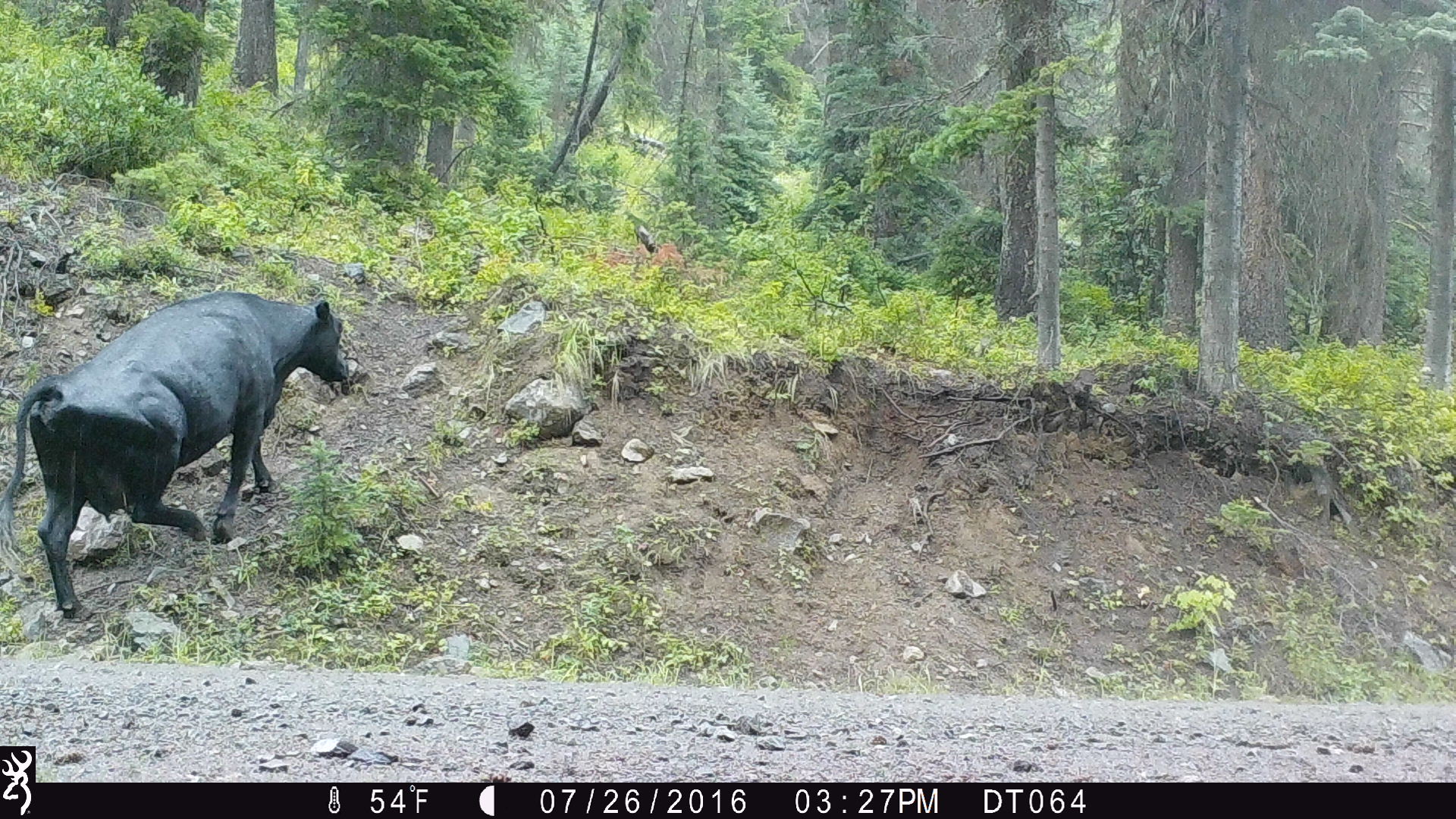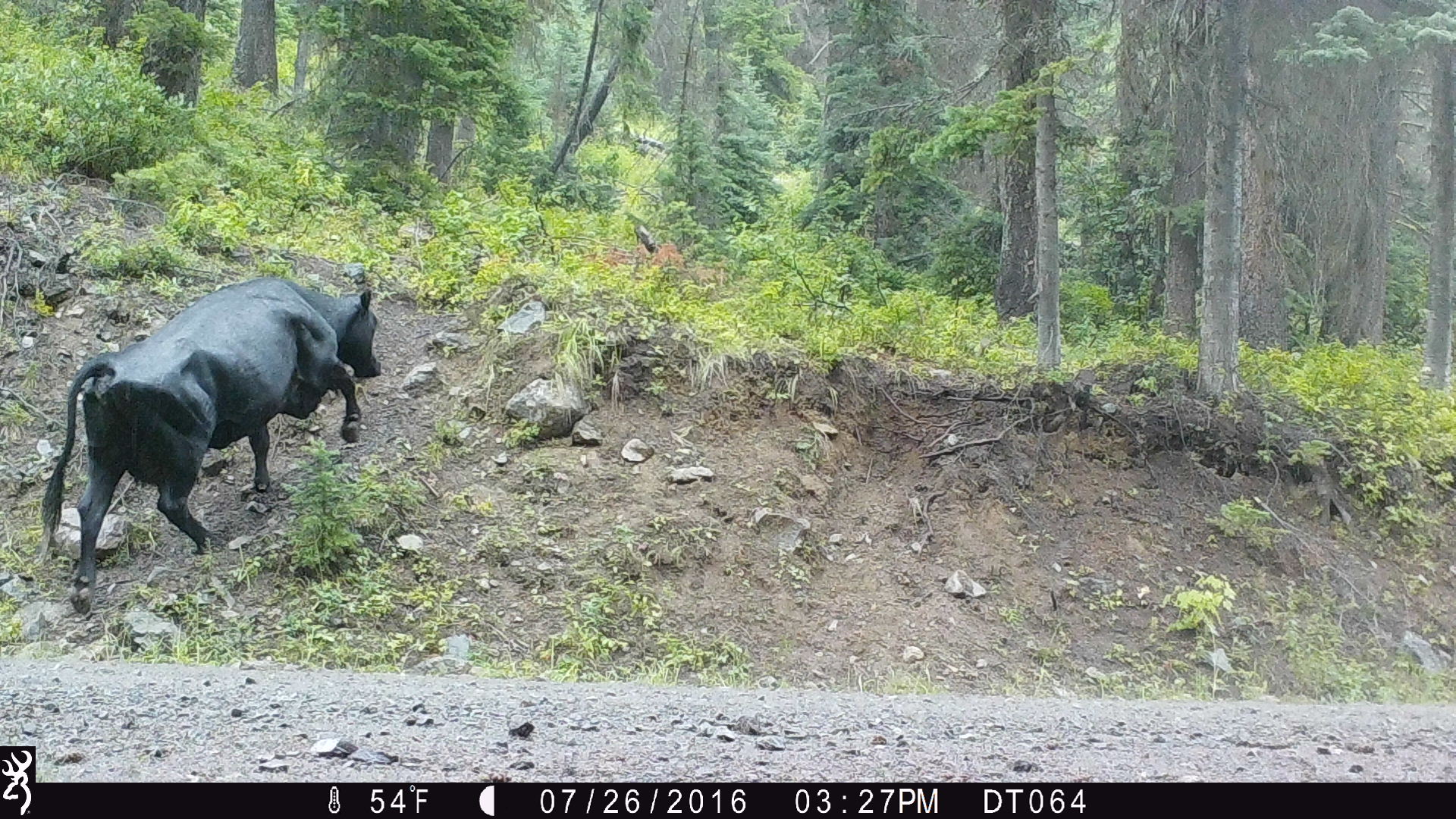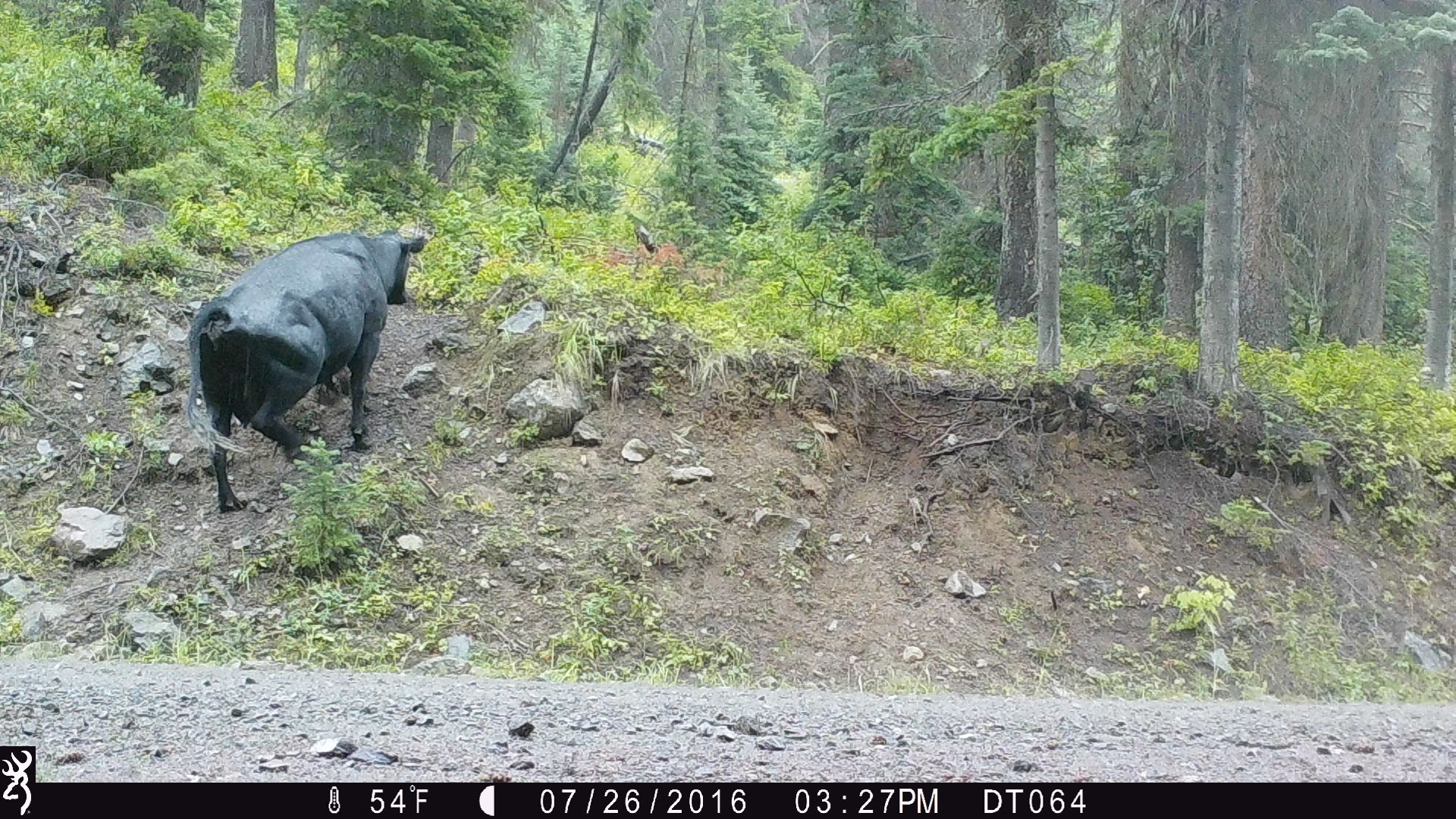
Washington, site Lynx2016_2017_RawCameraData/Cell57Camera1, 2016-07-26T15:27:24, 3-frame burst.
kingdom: Animalia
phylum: Chordata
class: Mammalia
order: Artiodactyla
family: Bovidae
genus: Bos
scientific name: Bos taurus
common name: domestic cattle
Domestic cattle (Bos taurus). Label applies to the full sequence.